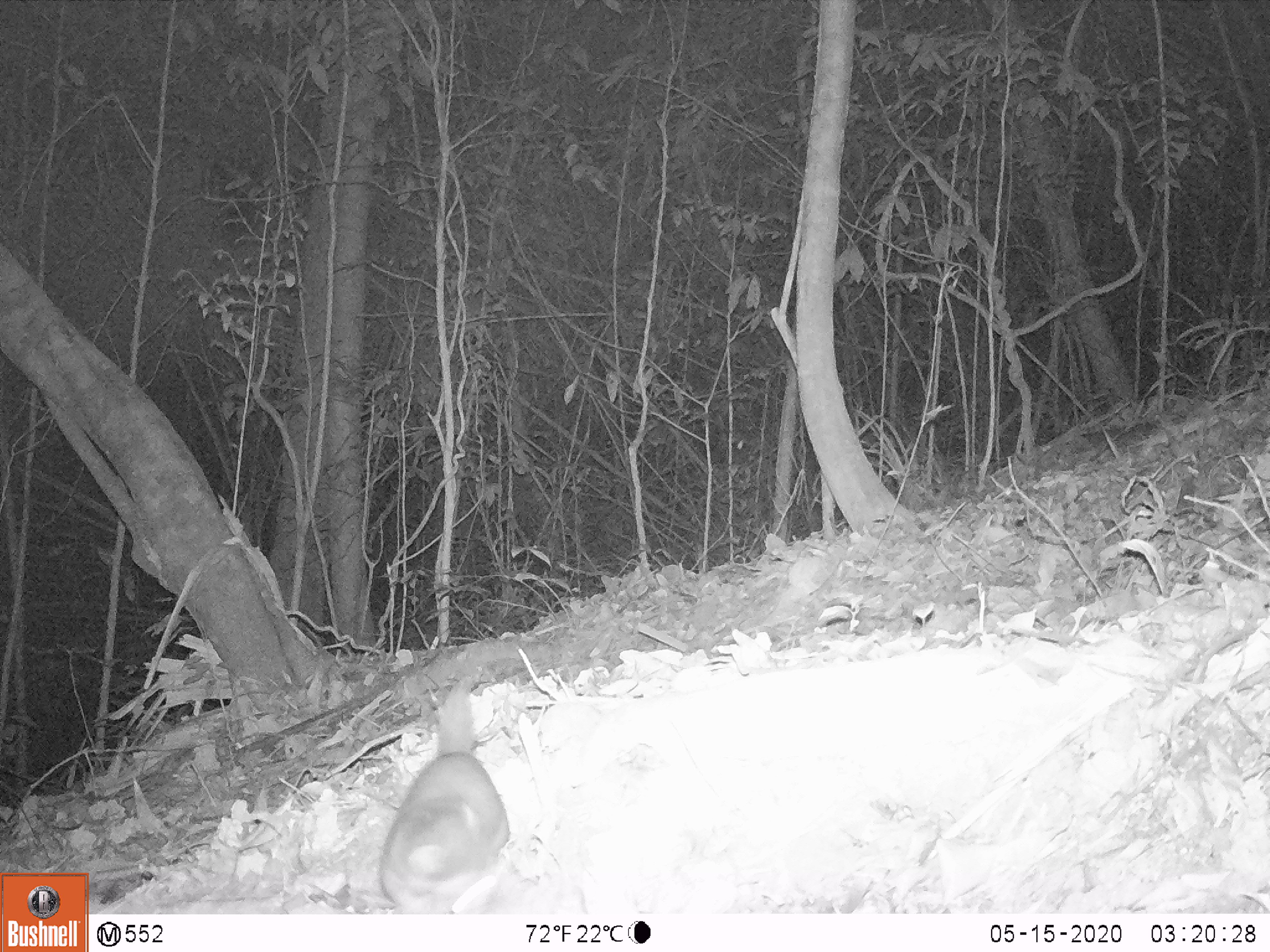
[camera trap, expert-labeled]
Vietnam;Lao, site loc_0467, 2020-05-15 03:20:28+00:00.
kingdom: Animalia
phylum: Chordata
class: Mammalia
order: Carnivora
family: Mustelidae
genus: Melogale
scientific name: Melogale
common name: ferret badger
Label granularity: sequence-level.